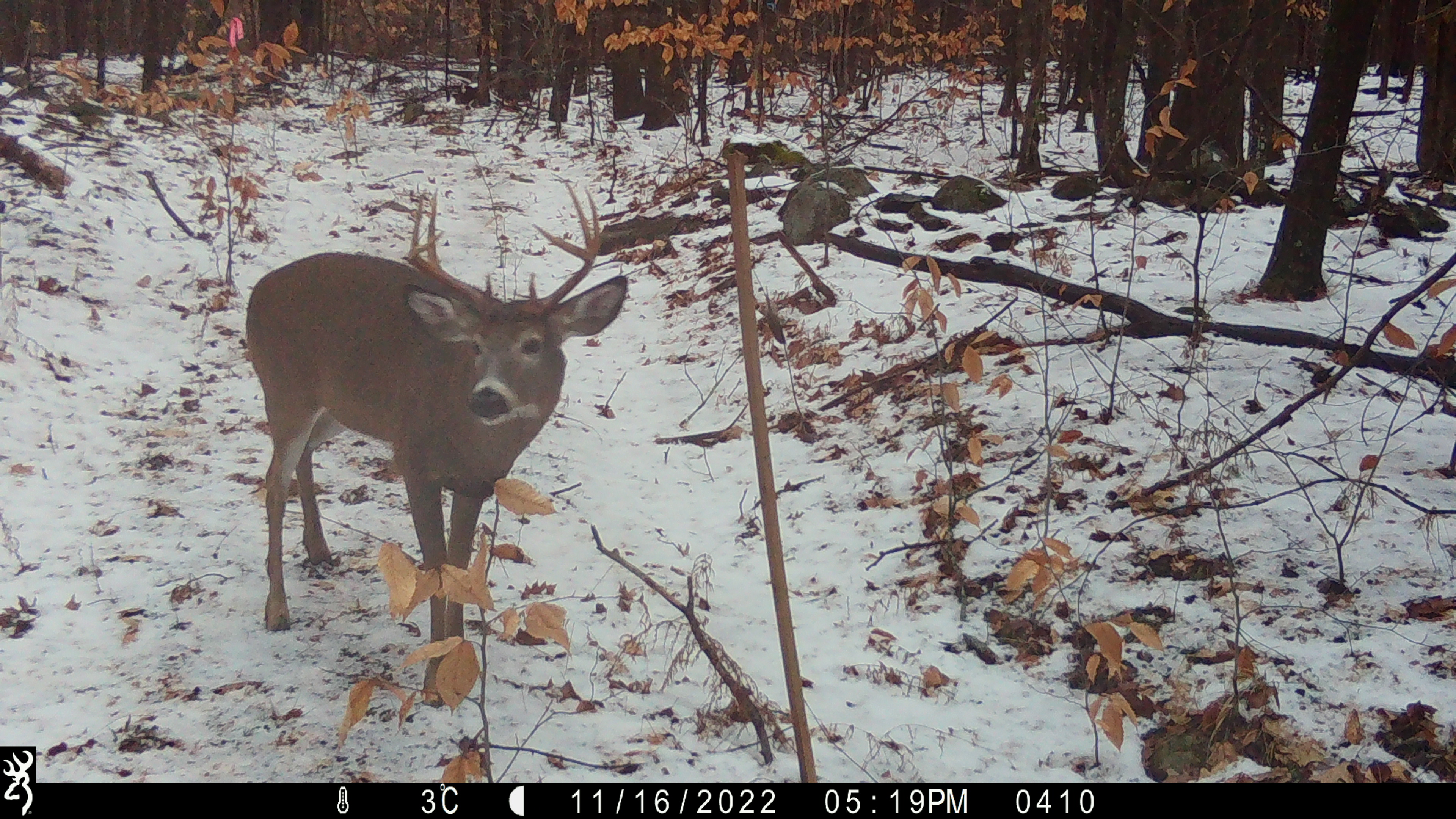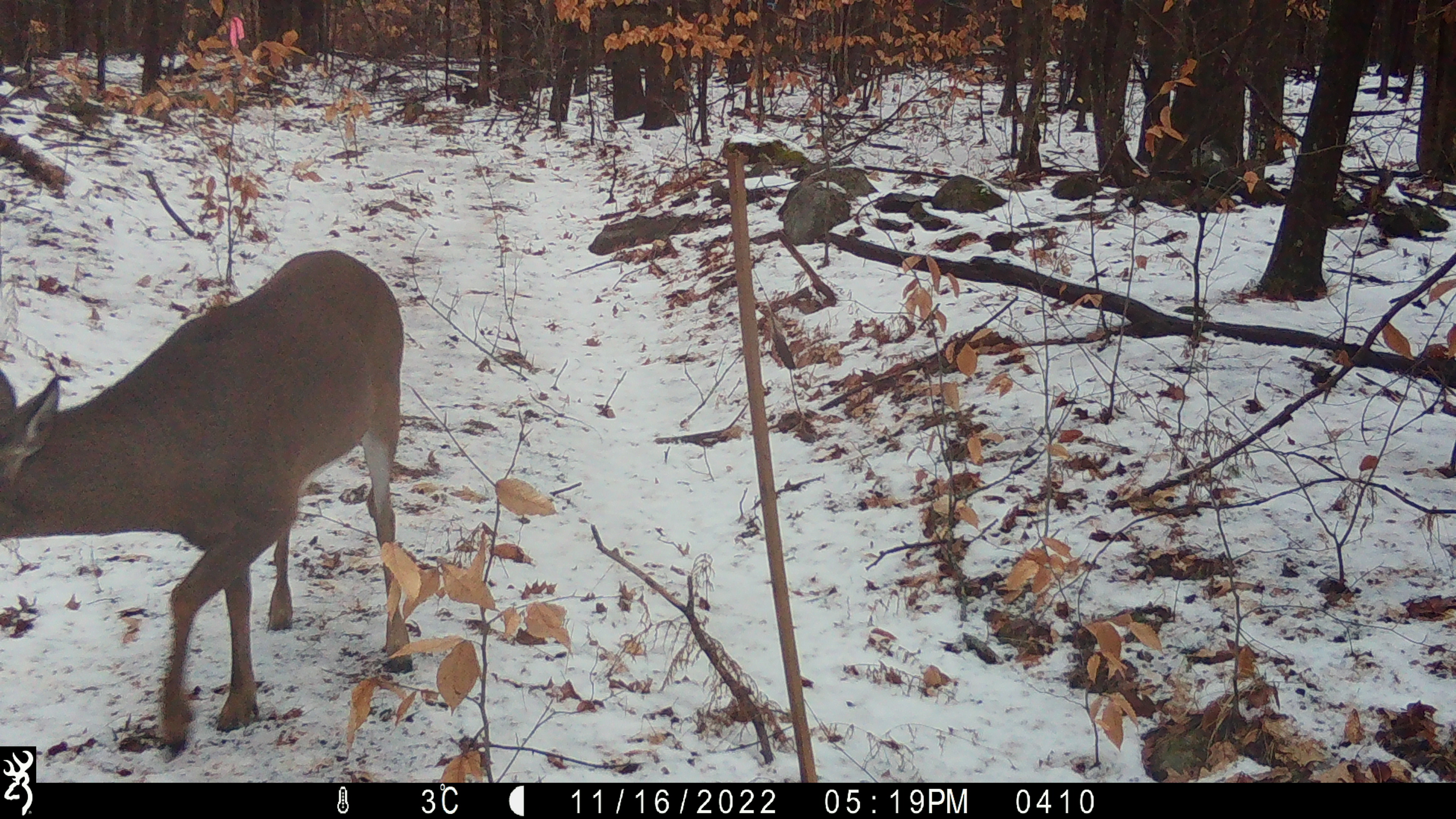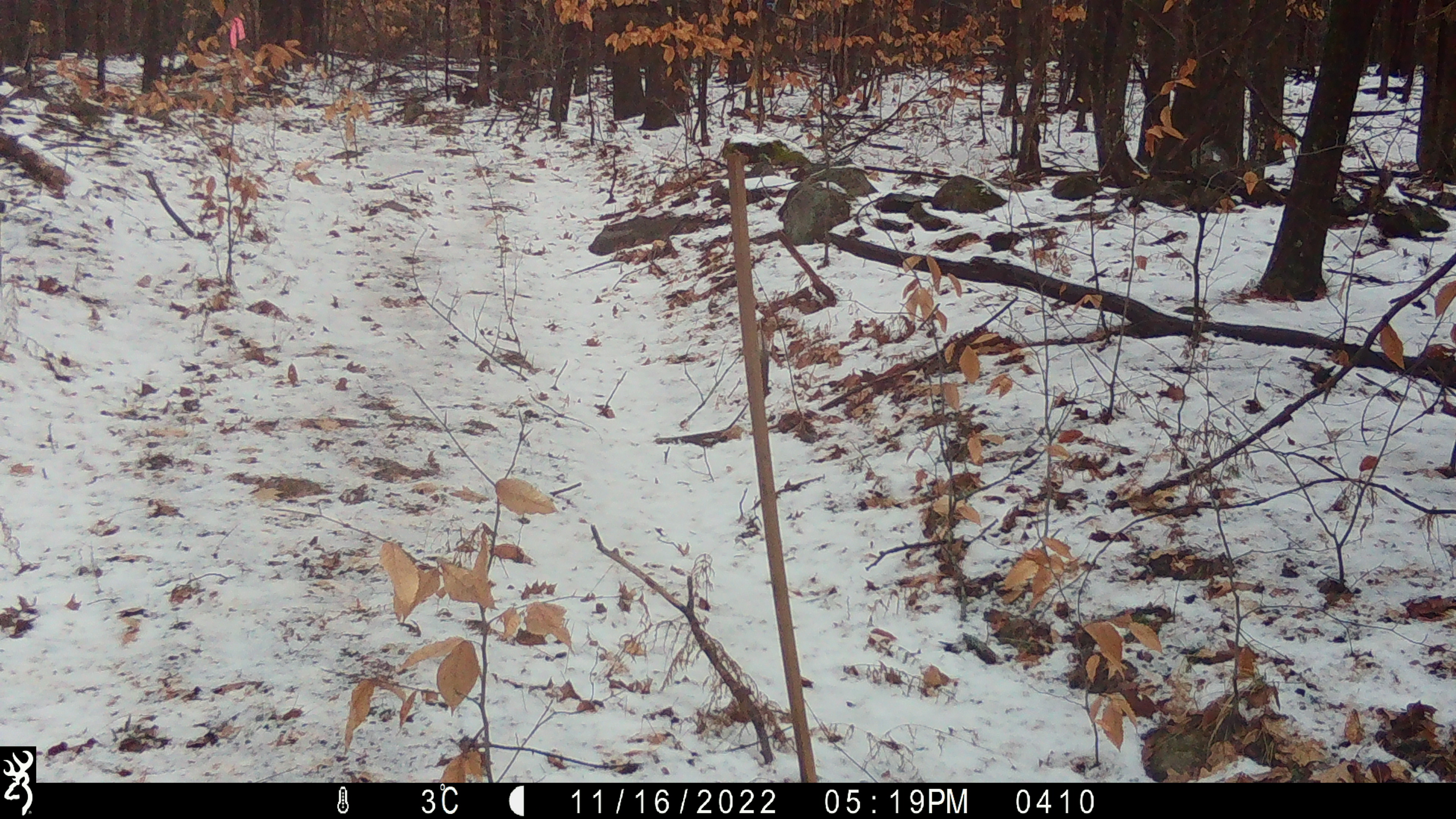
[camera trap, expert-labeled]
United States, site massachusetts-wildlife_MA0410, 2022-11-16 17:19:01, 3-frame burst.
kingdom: Animalia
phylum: Chordata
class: Mammalia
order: Artiodactyla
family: Cervidae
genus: Odocoileus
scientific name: Odocoileus virginianus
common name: white-tailed deer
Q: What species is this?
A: White-tailed deer (Odocoileus virginianus).